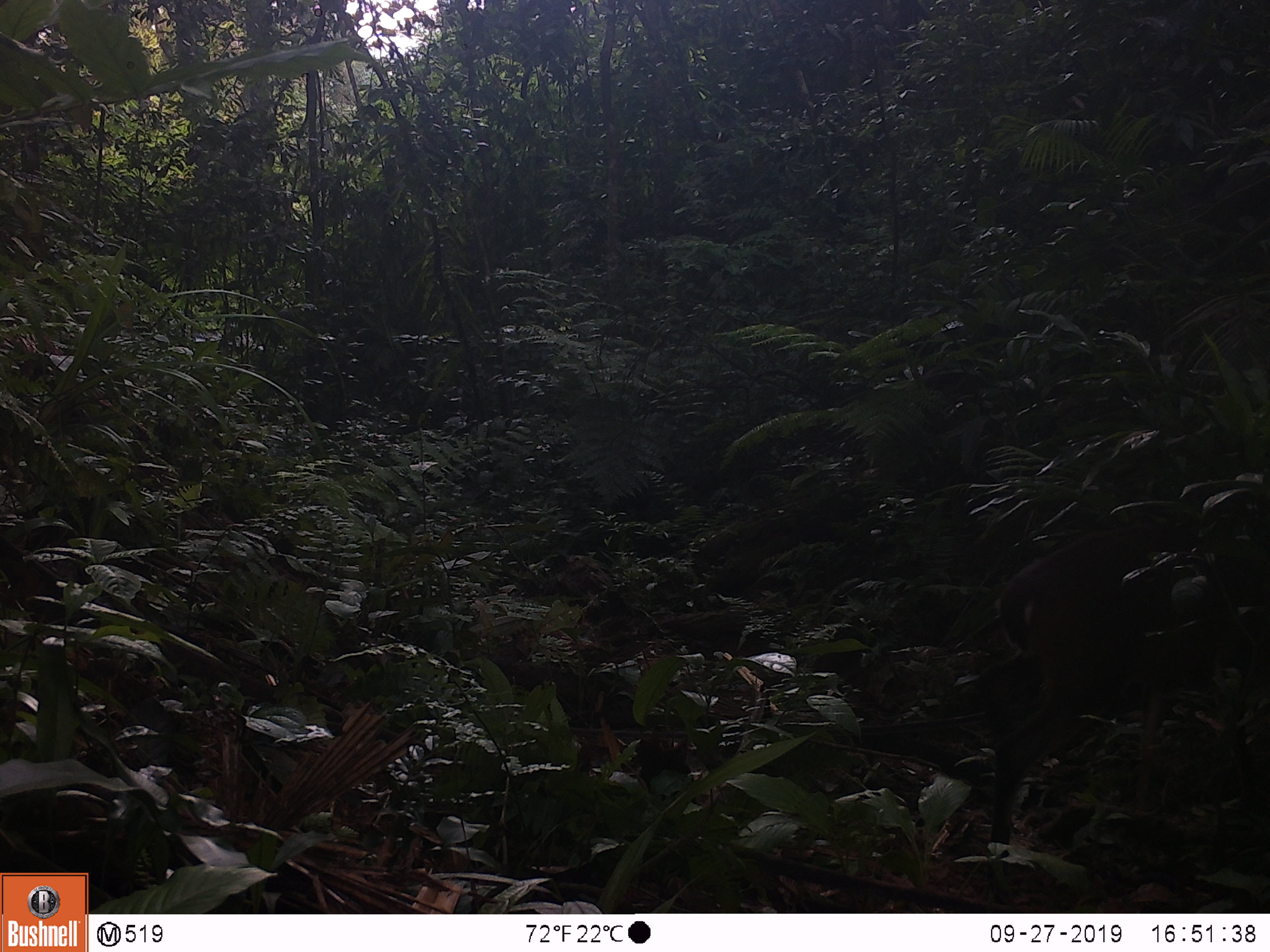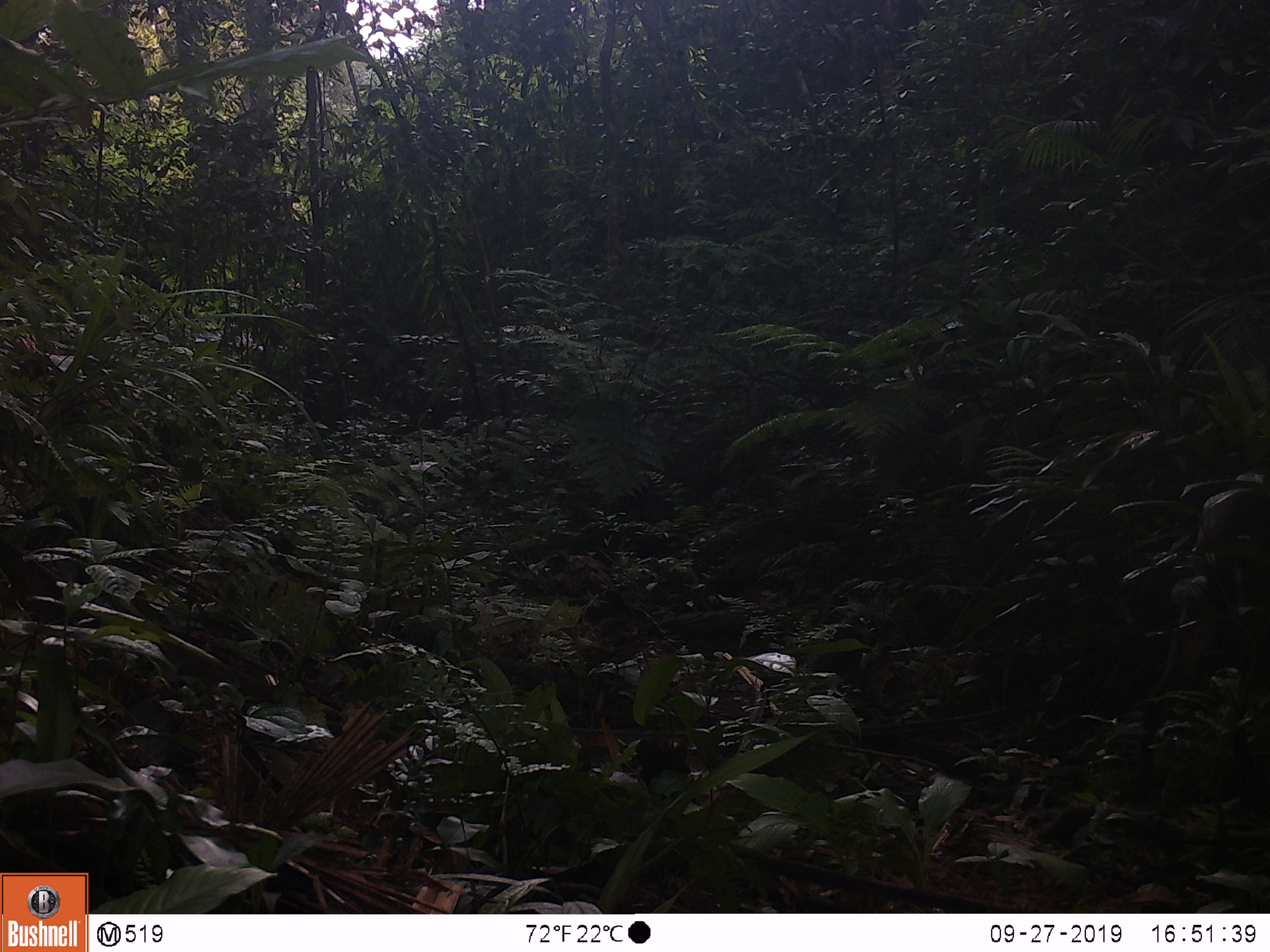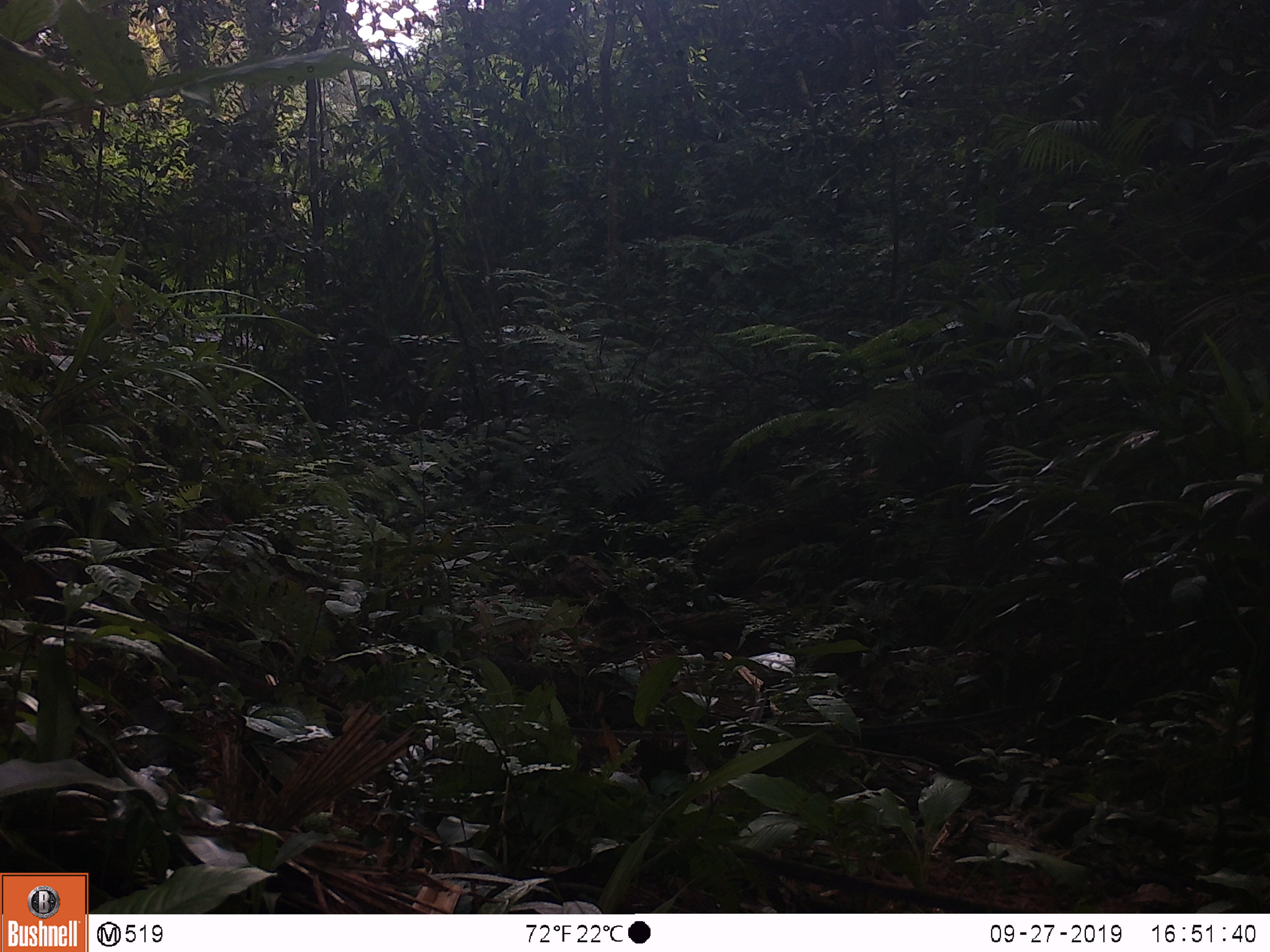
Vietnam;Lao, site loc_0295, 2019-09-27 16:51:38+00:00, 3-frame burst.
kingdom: Animalia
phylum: Chordata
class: Mammalia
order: Artiodactyla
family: Cervidae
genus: Muntiacus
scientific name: Muntiacus vuquangensis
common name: large-antlered muntjac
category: large antlered muntjac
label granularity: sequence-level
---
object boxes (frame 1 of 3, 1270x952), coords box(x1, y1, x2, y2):
large antlered muntjac: box(985, 516, 1270, 885)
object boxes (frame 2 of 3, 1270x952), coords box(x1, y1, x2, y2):
large antlered muntjac: box(1128, 468, 1268, 803)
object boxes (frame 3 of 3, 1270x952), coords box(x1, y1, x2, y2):
large antlered muntjac: box(1233, 484, 1268, 812)